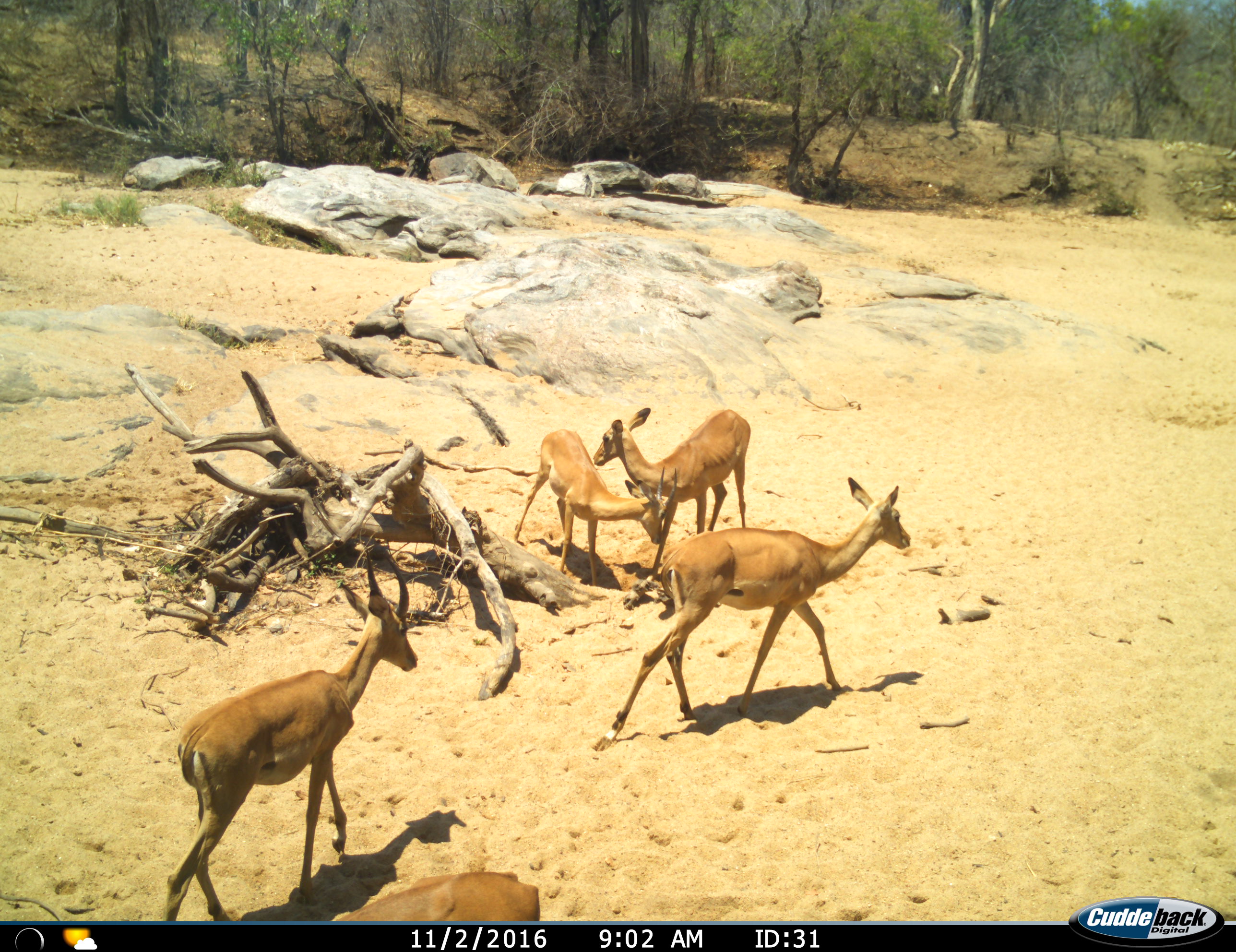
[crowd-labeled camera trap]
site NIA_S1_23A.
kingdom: Animalia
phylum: Chordata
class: Mammalia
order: Artiodactyla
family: Bovidae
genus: Aepyceros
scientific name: Aepyceros melampus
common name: impala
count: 5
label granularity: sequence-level